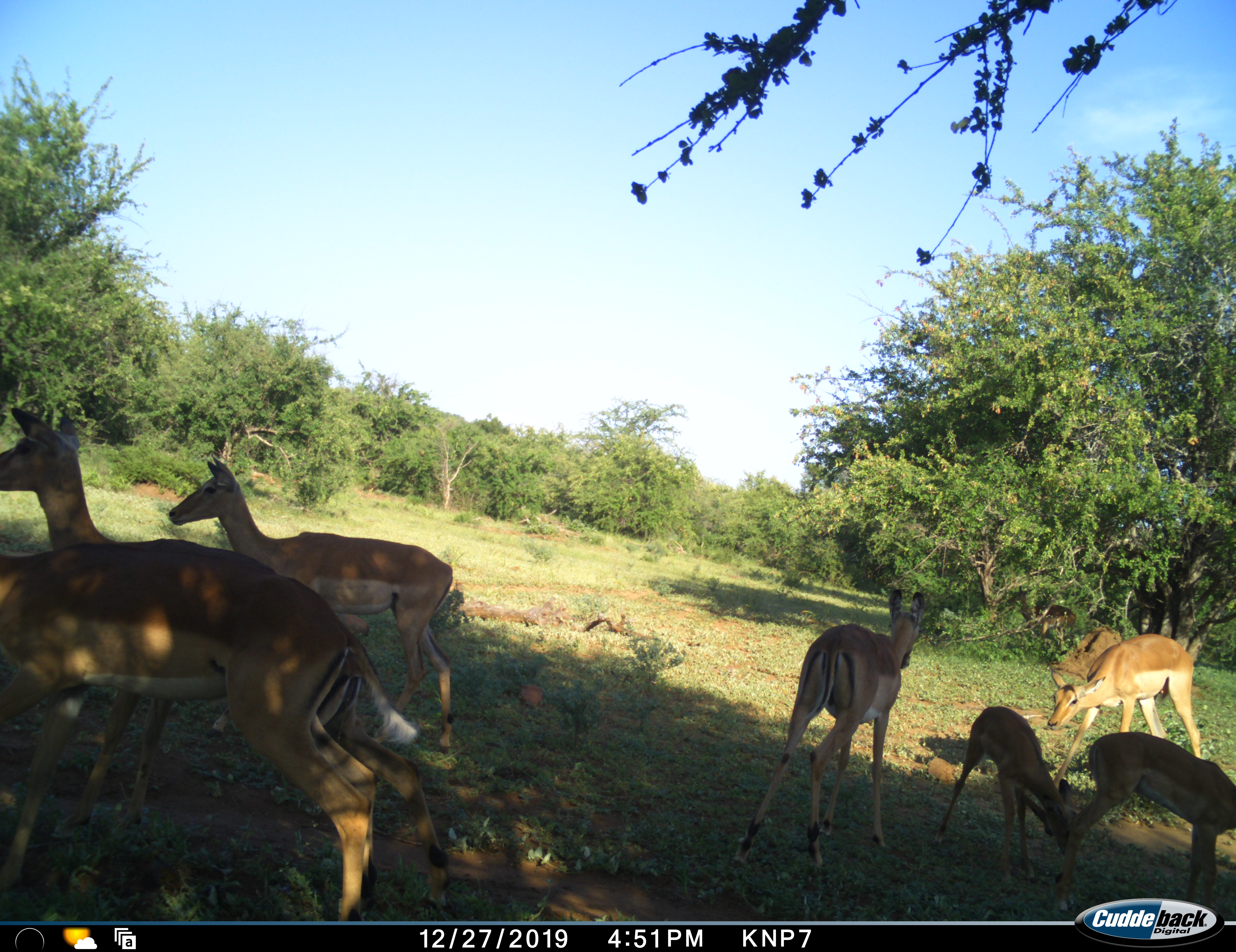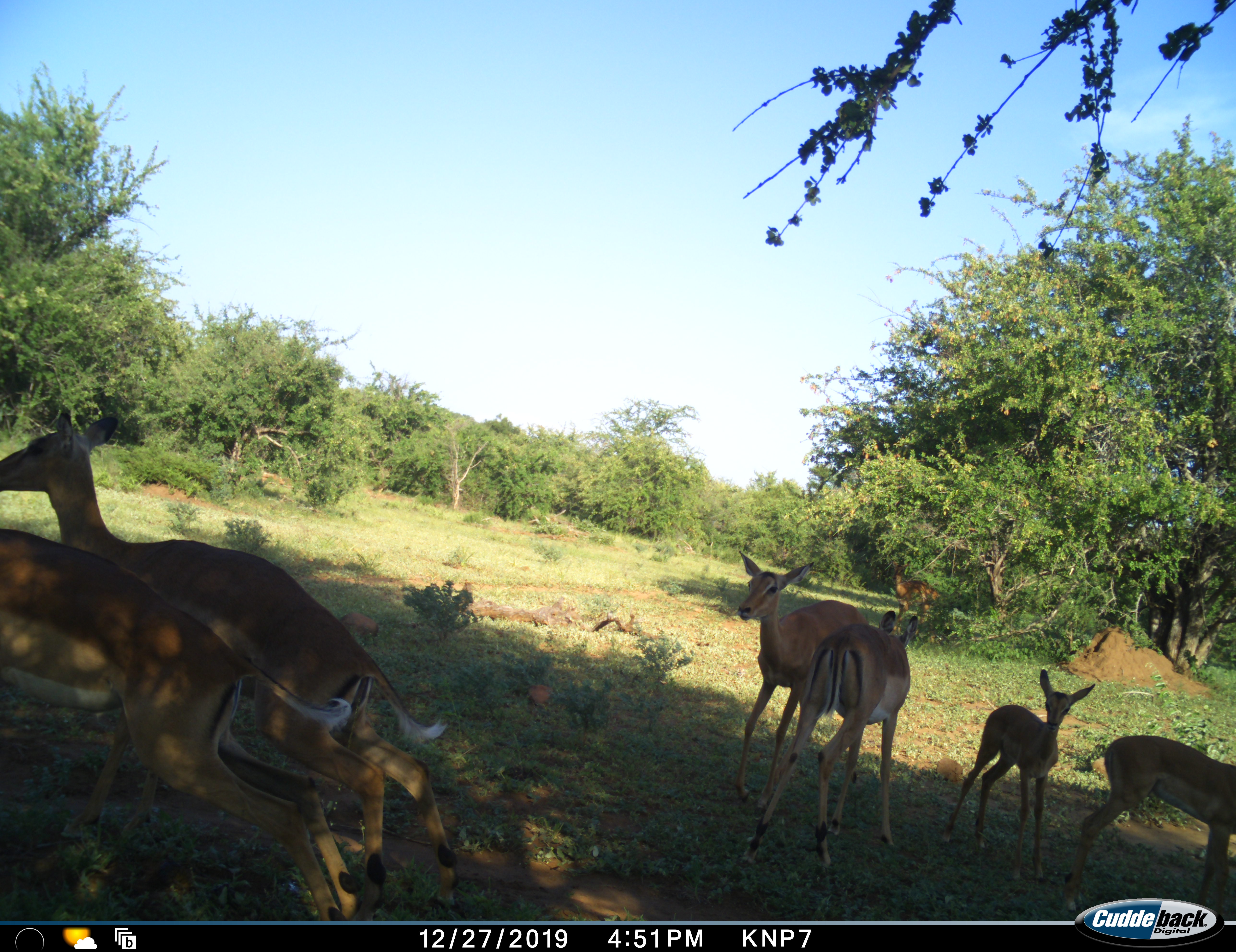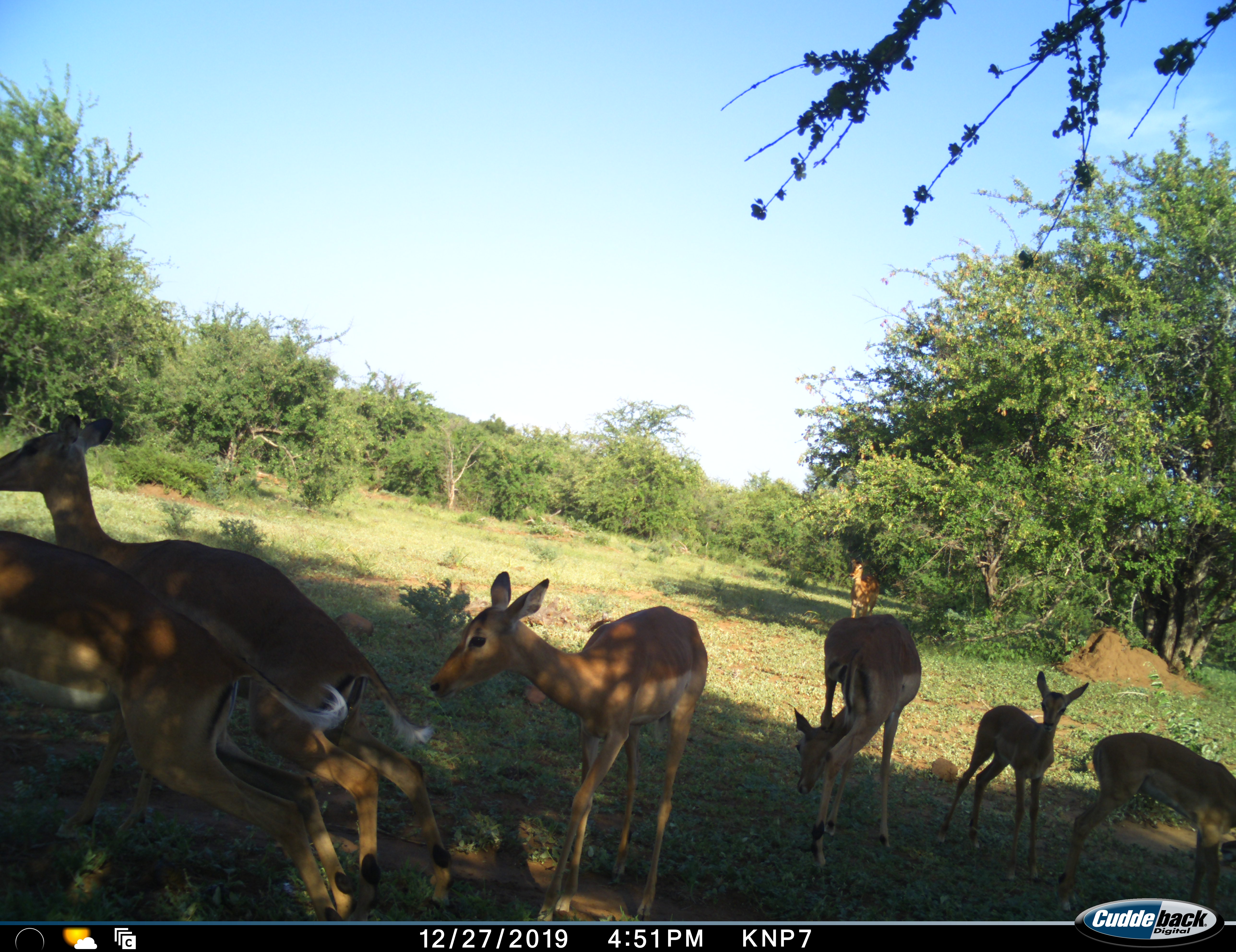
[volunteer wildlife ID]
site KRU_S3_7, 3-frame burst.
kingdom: Animalia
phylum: Chordata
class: Mammalia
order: Artiodactyla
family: Bovidae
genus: Aepyceros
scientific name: Aepyceros melampus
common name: impala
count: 8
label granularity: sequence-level